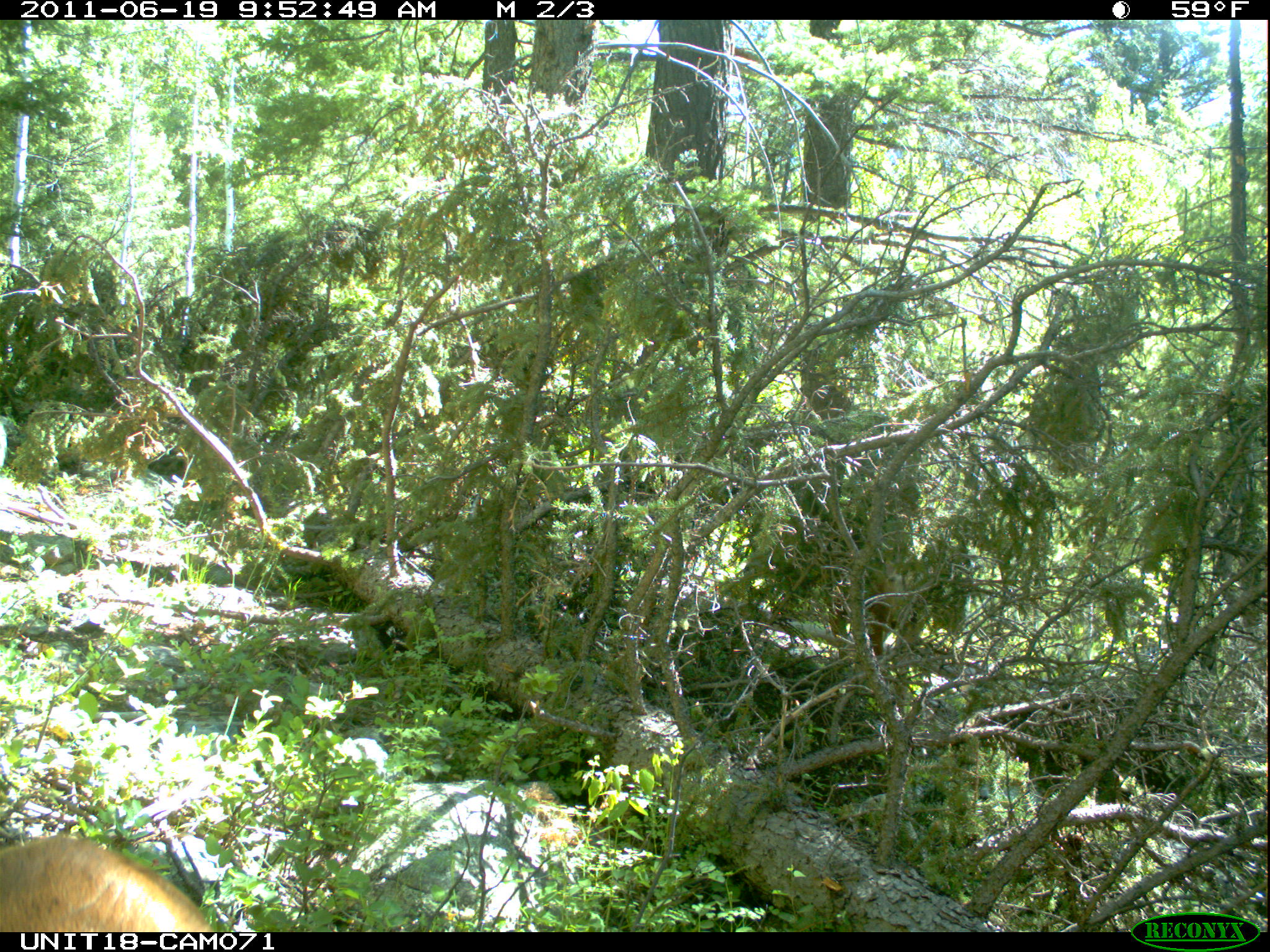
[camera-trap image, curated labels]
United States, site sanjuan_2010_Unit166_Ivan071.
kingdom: Animalia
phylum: Chordata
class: Mammalia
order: Artiodactyla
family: Cervidae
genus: Odocoileus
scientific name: Odocoileus hemionus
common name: mule deer